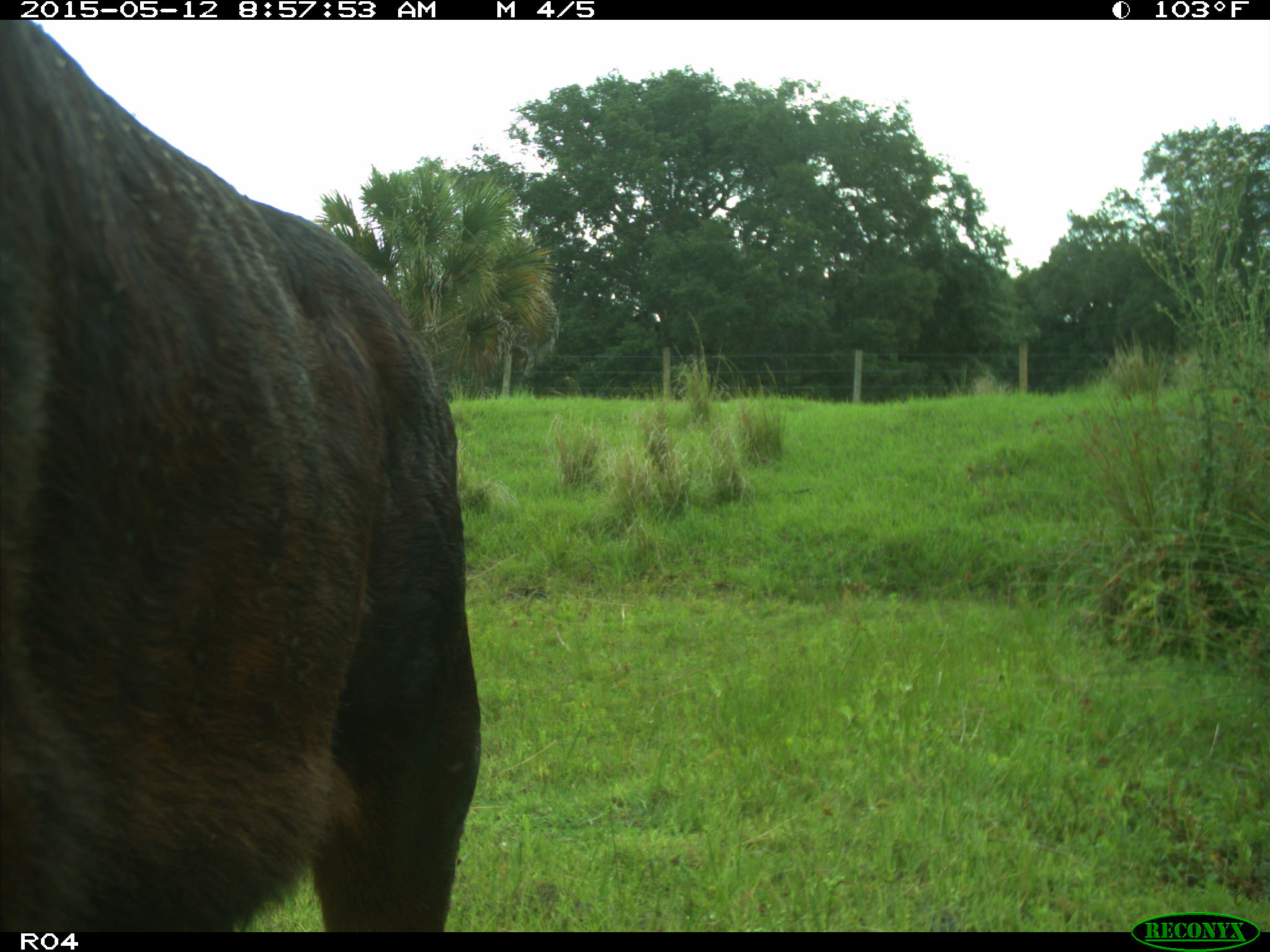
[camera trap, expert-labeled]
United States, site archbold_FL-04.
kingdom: Animalia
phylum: Chordata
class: Mammalia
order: Artiodactyla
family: Bovidae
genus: Bos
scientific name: Bos taurus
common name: domestic cow